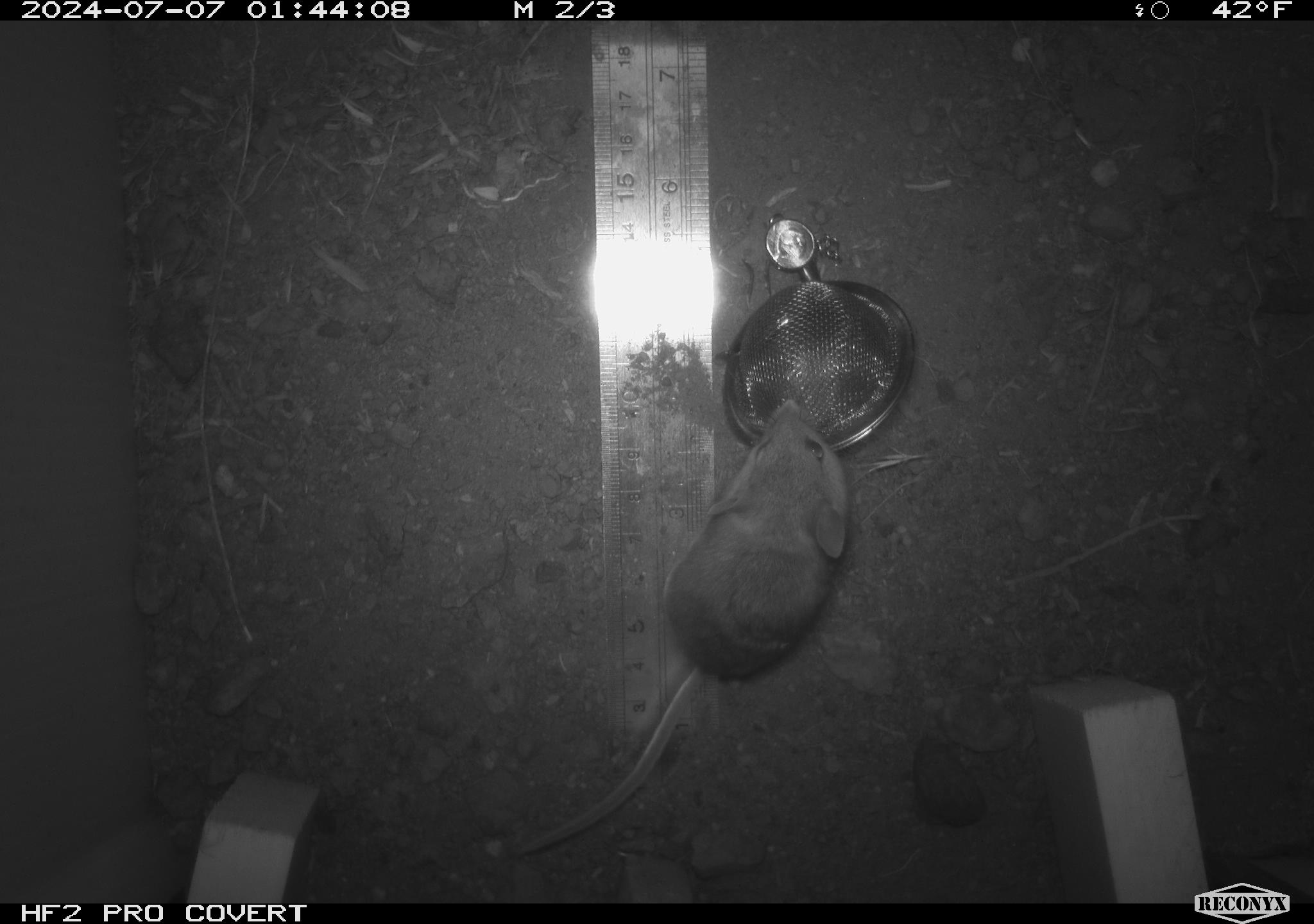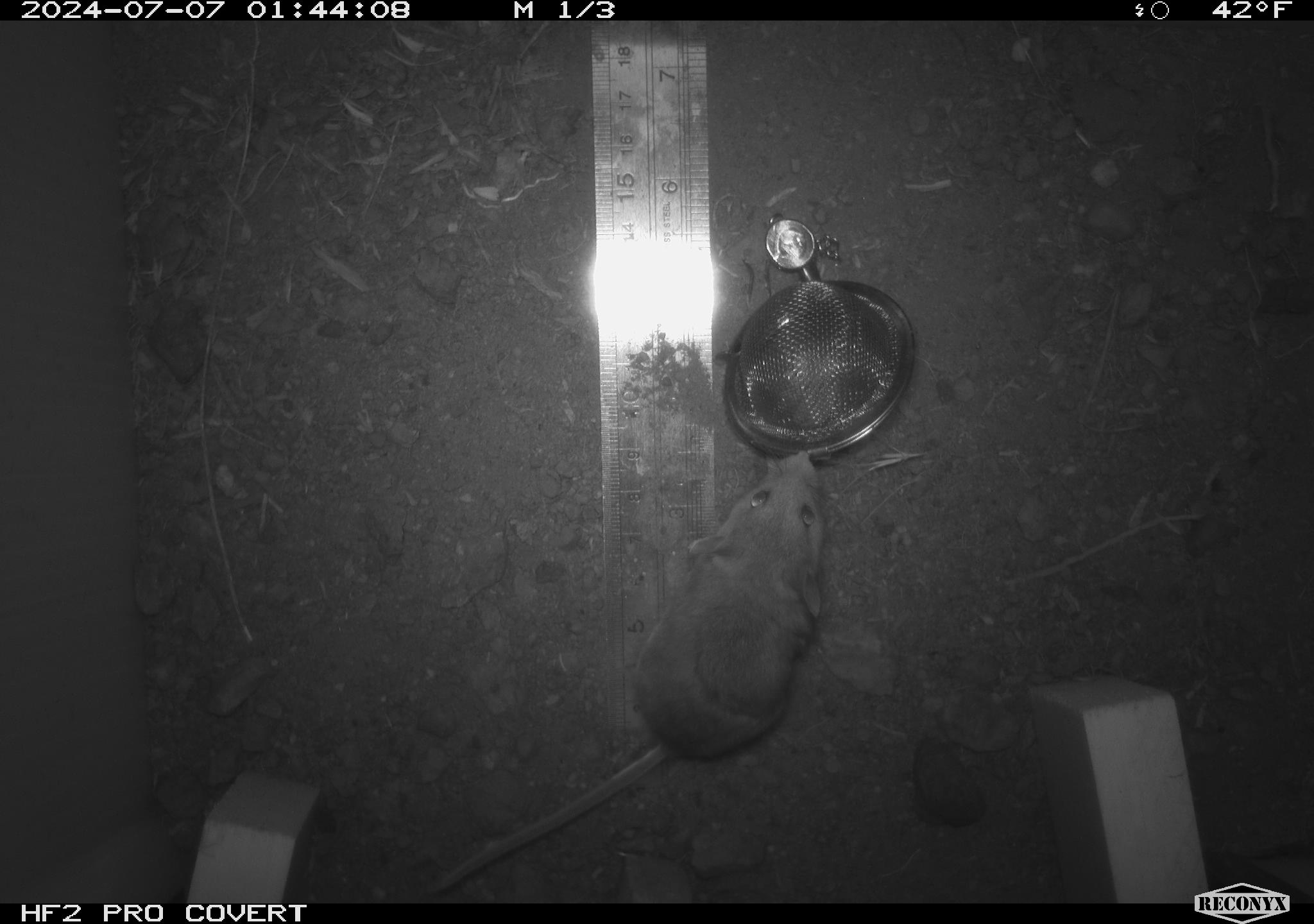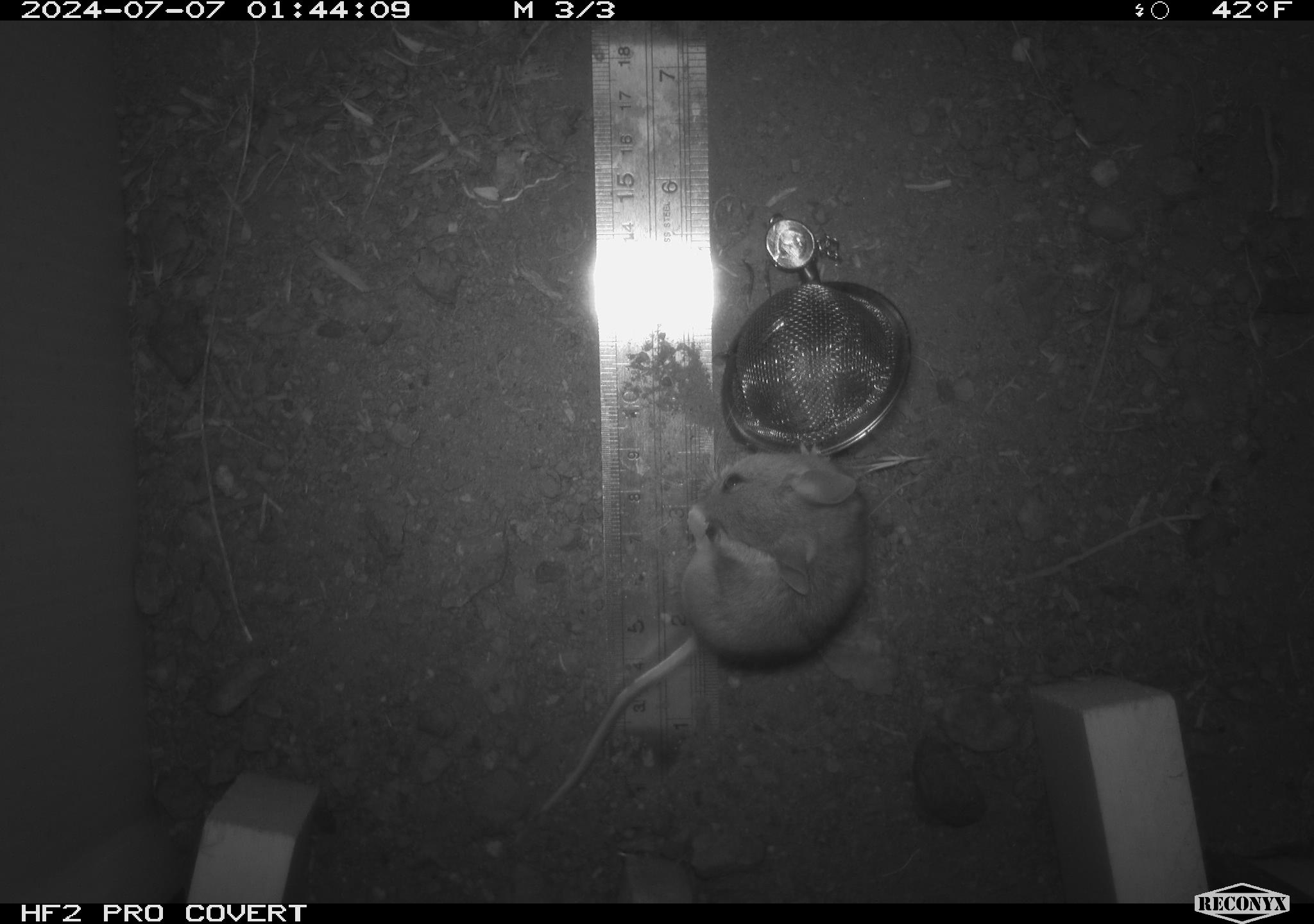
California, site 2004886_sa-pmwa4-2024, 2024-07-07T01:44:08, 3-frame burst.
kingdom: Animalia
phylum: Chordata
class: Mammalia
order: Rodentia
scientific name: Rodentia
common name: mouse species